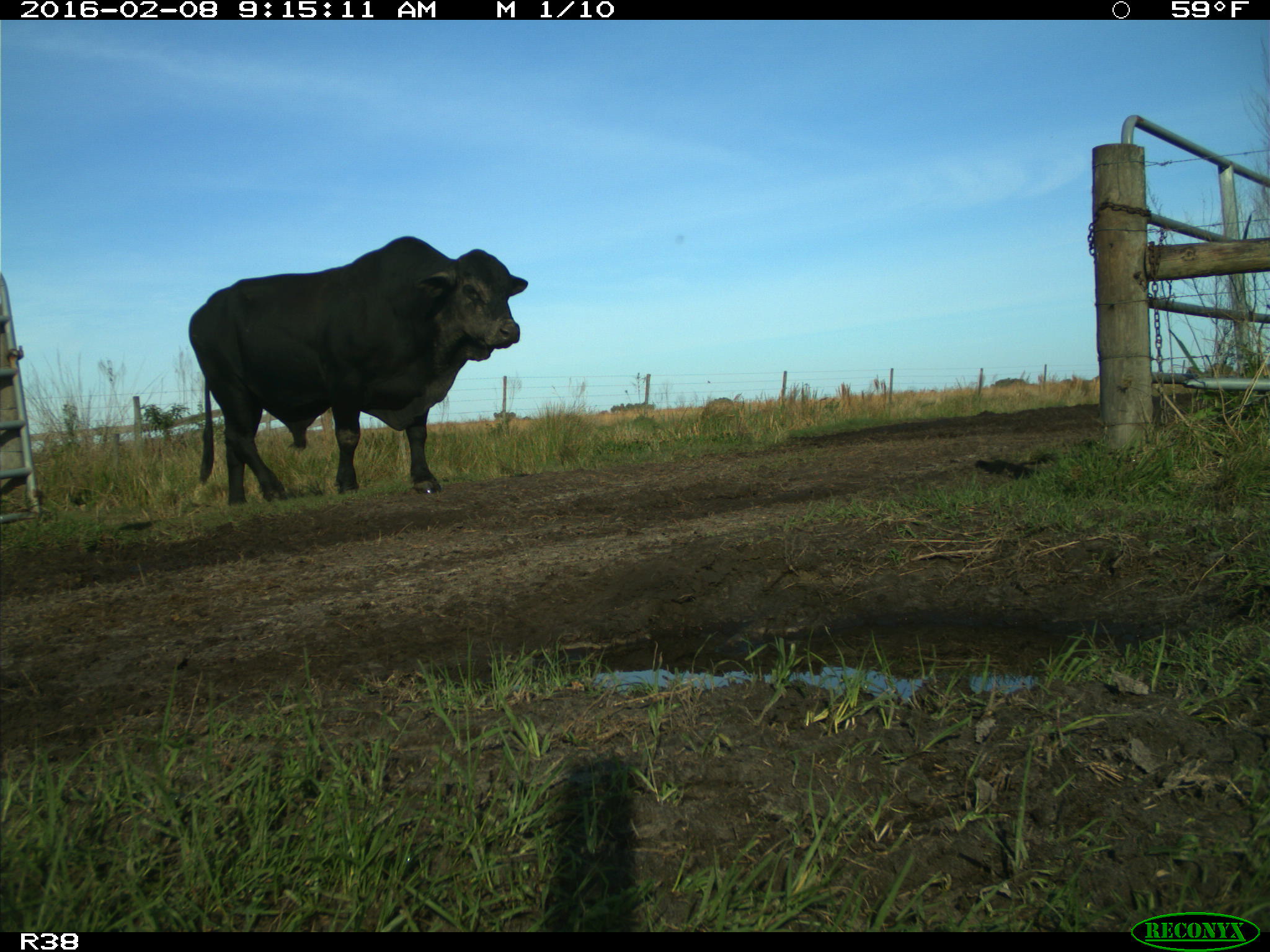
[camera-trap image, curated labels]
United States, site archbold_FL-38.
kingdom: Animalia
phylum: Chordata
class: Mammalia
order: Artiodactyla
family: Bovidae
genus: Bos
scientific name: Bos taurus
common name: domestic cow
Bos taurus (domestic cow).